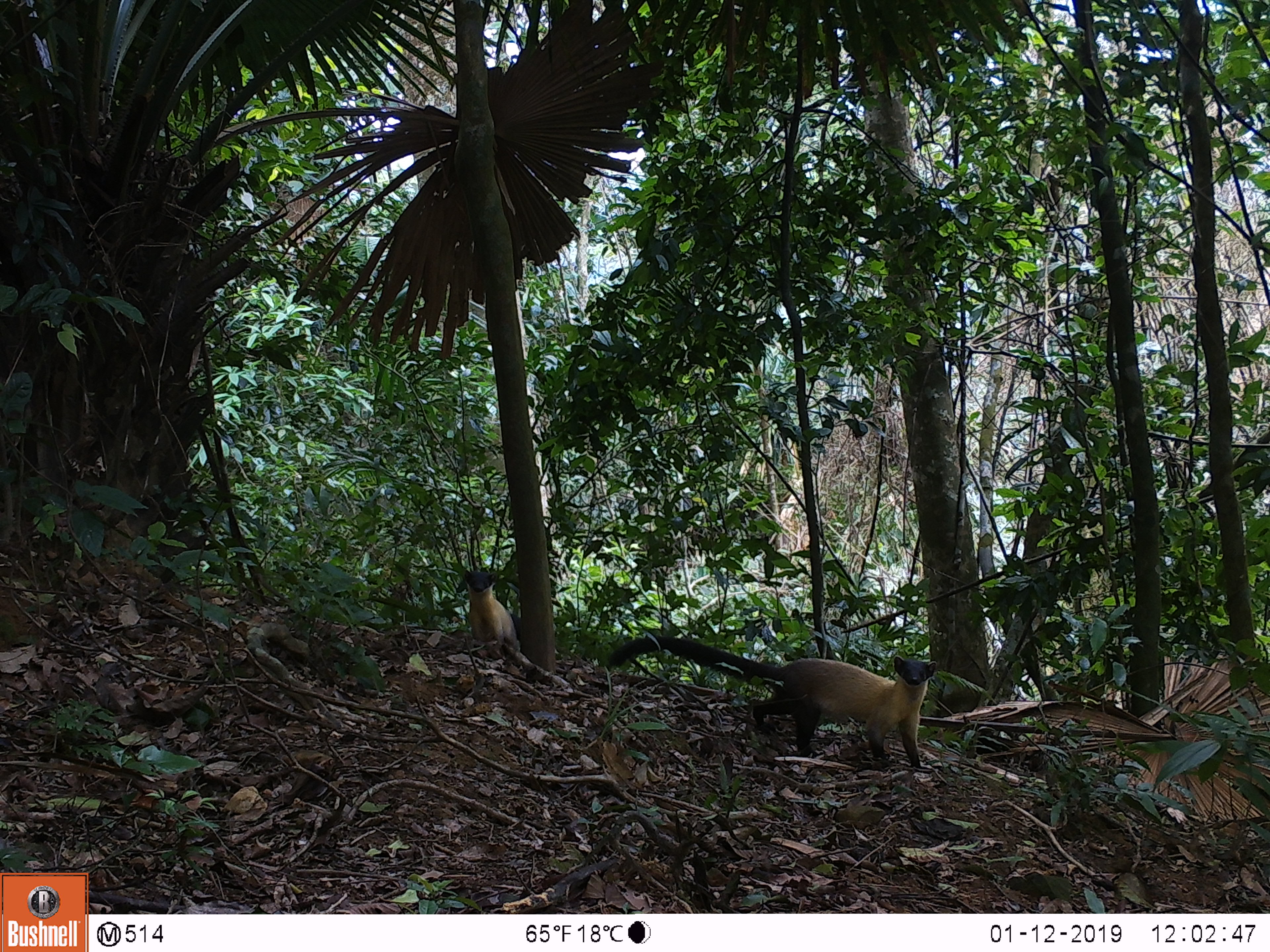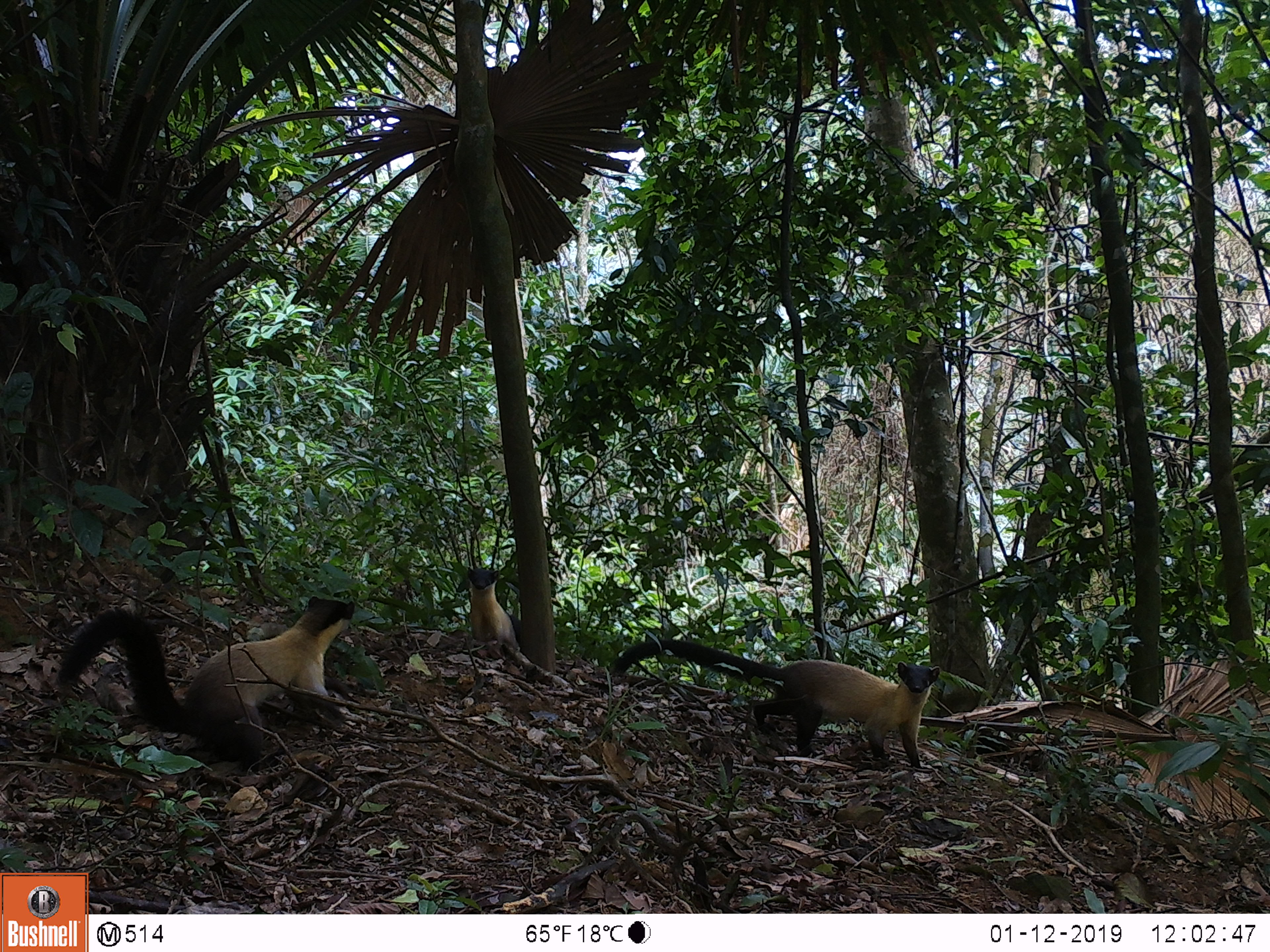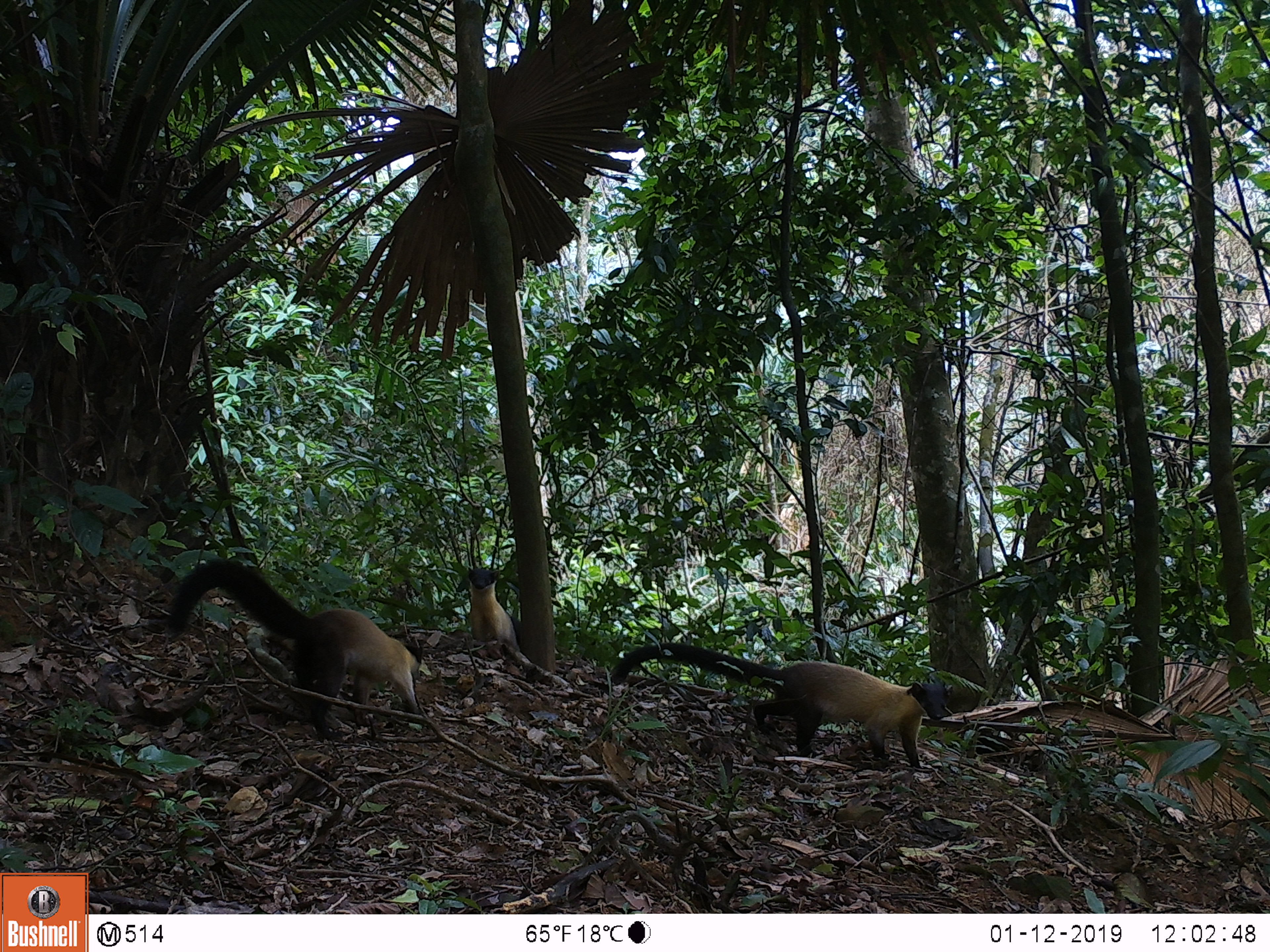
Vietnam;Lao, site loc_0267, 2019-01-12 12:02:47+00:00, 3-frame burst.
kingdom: Animalia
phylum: Chordata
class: Mammalia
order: Carnivora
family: Mustelidae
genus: Martes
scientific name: Martes flavigula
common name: yellow-throated marten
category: yellow throated marten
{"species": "yellow throated marten (yellow-throated marten) (Martes flavigula)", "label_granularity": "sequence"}